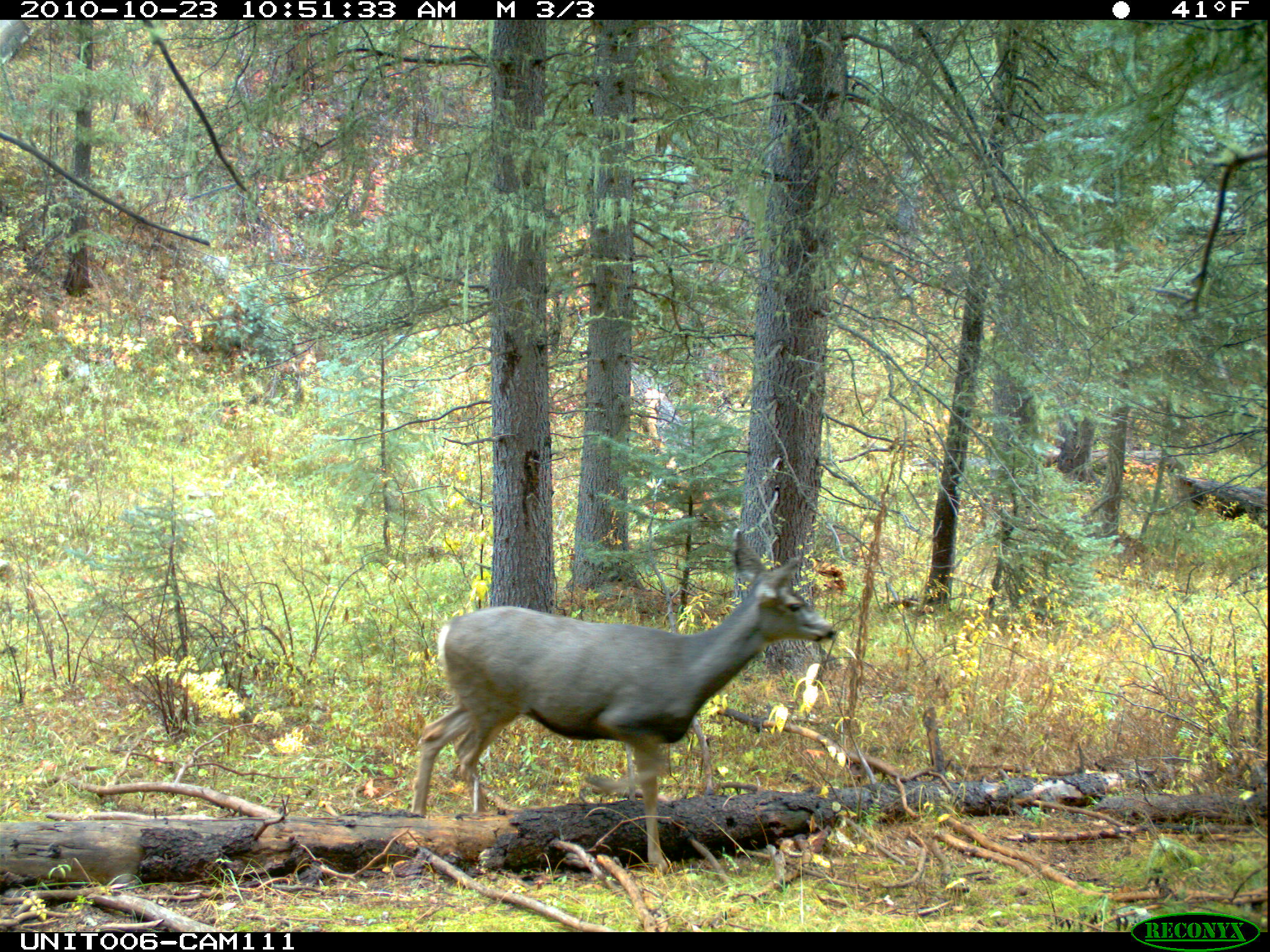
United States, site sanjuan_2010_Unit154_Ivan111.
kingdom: Animalia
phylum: Chordata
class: Mammalia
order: Artiodactyla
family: Cervidae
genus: Odocoileus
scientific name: Odocoileus hemionus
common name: mule deer